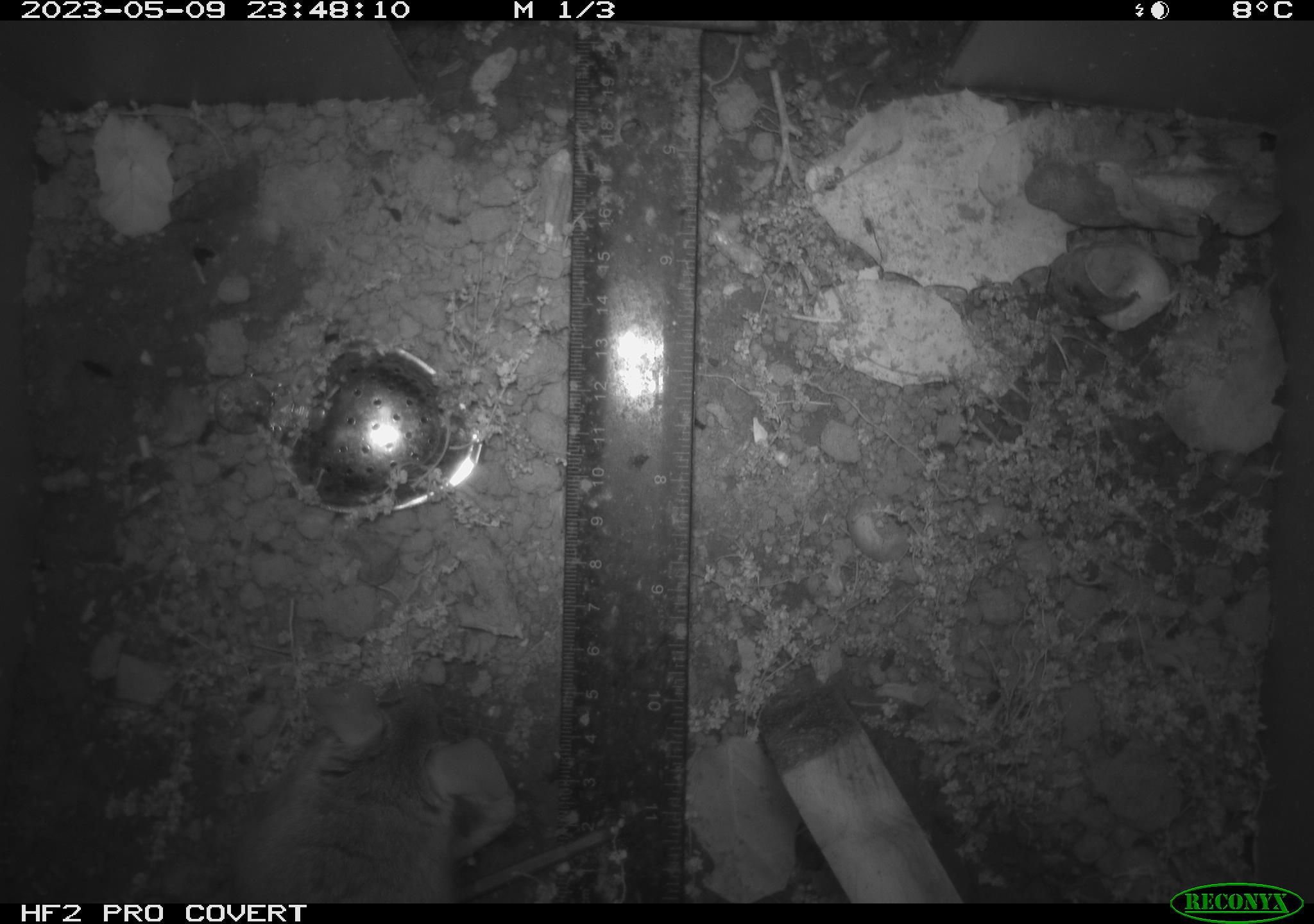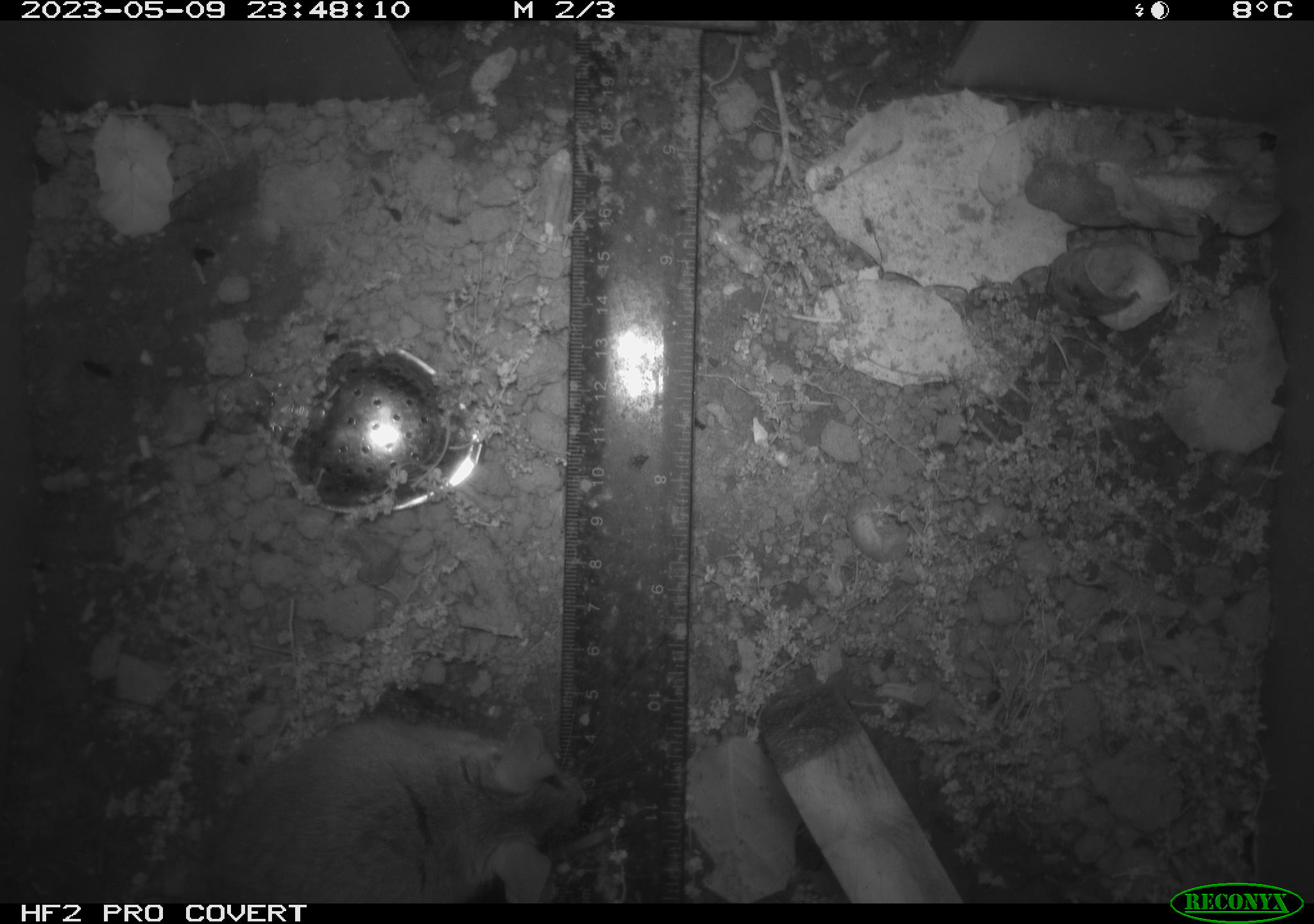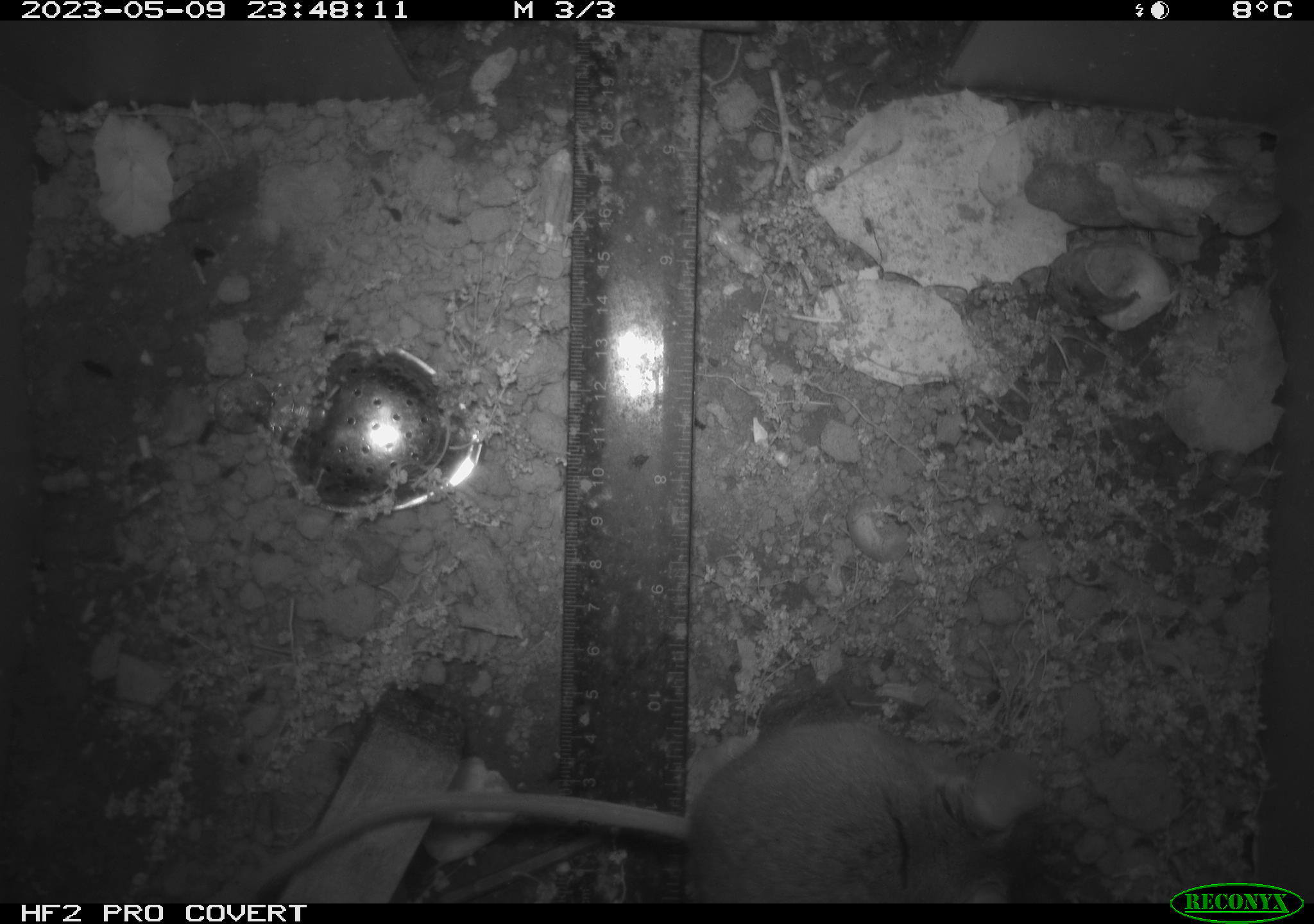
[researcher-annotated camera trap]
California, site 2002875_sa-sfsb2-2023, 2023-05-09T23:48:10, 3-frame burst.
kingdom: Animalia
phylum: Chordata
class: Mammalia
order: Rodentia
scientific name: Rodentia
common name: mouse species